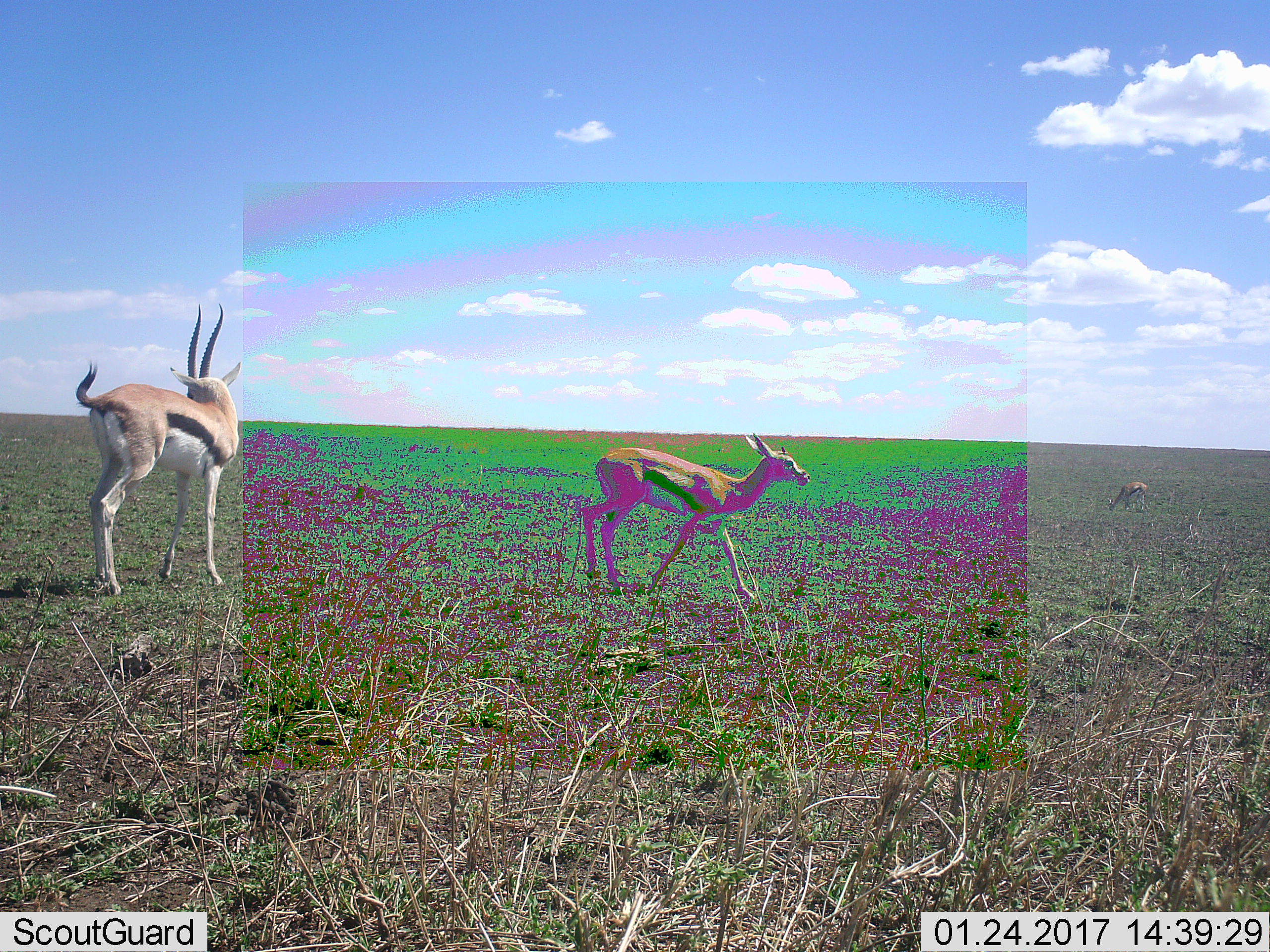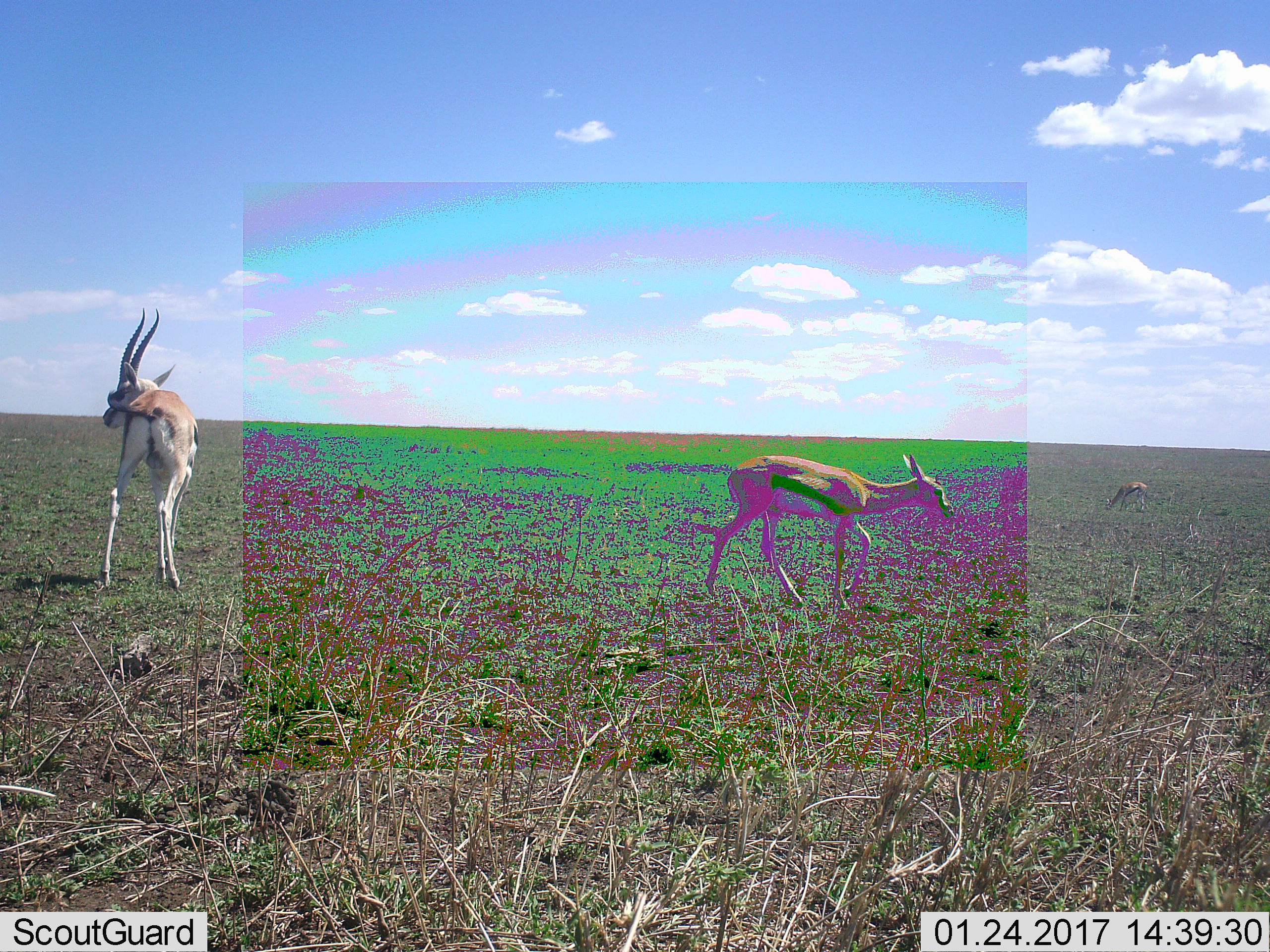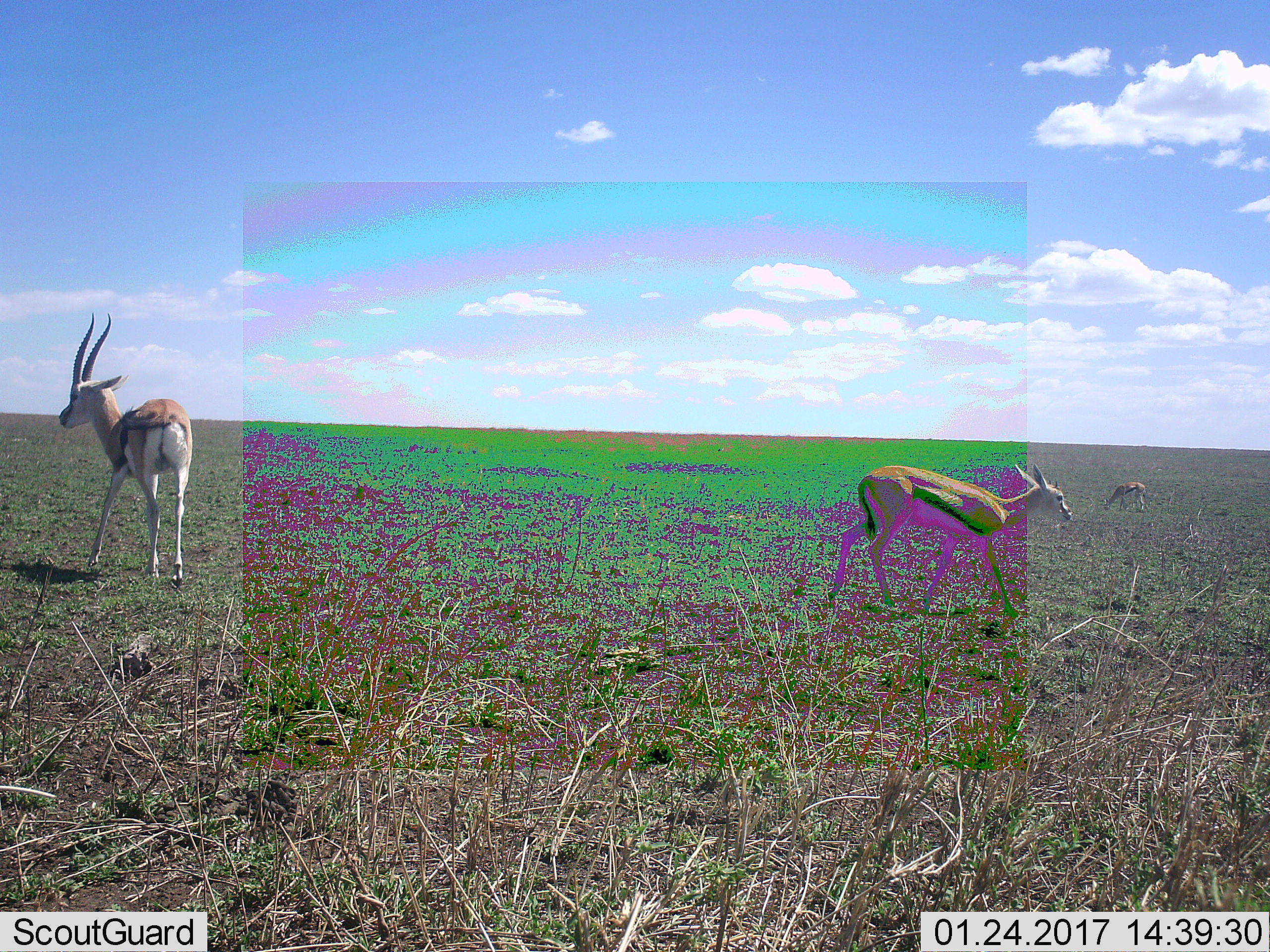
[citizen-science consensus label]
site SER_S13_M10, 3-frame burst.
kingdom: Animalia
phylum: Chordata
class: Mammalia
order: Artiodactyla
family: Bovidae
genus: Eudorcas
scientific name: Eudorcas thomsonii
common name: thomson's gazelle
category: gazellethomsons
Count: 3.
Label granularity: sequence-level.